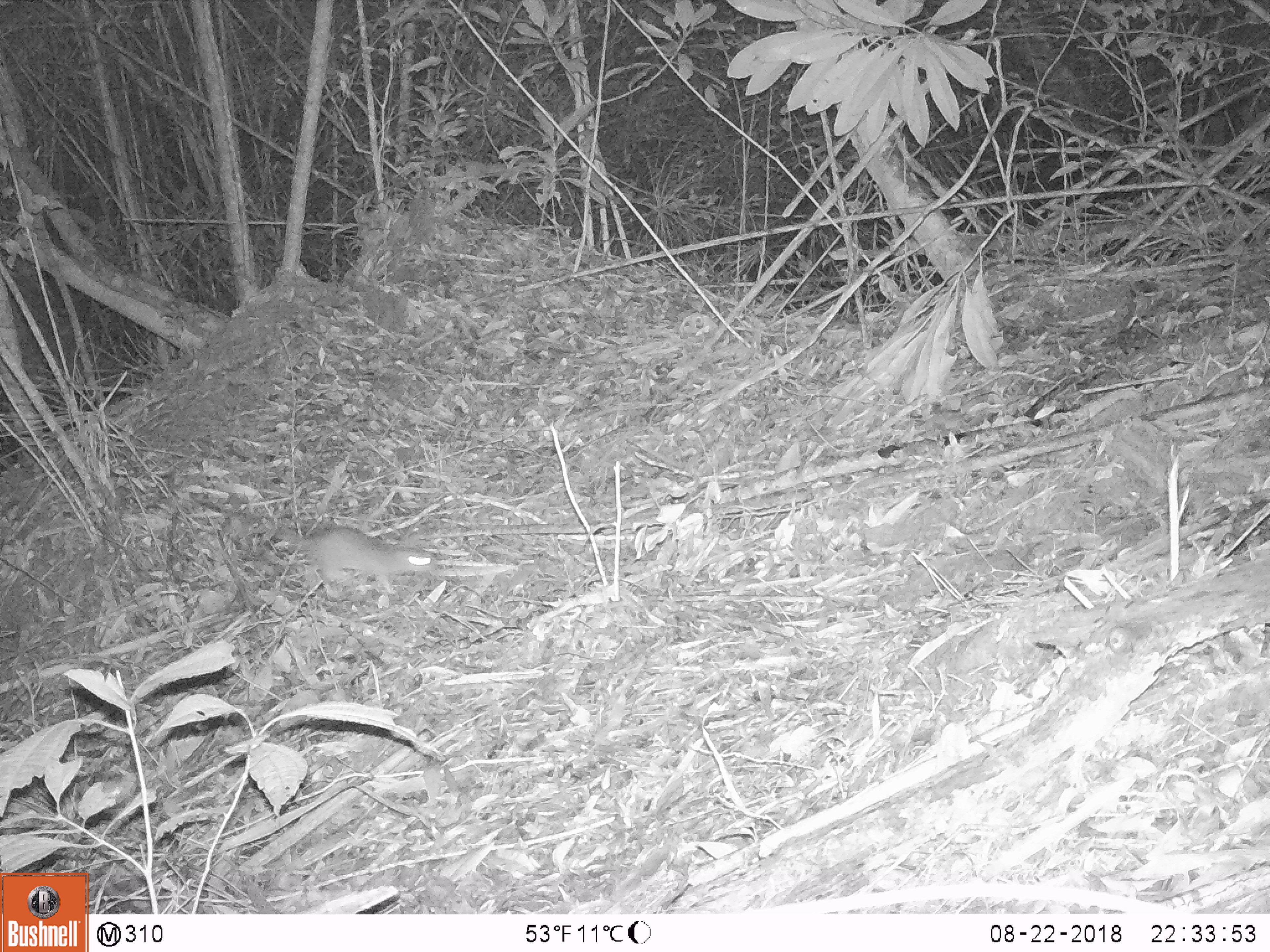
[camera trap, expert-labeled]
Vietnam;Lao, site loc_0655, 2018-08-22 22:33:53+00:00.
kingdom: Animalia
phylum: Chordata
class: Mammalia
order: Rodentia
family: Muridae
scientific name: Muridae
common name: old-world mice and rats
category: unidentified murid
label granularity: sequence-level